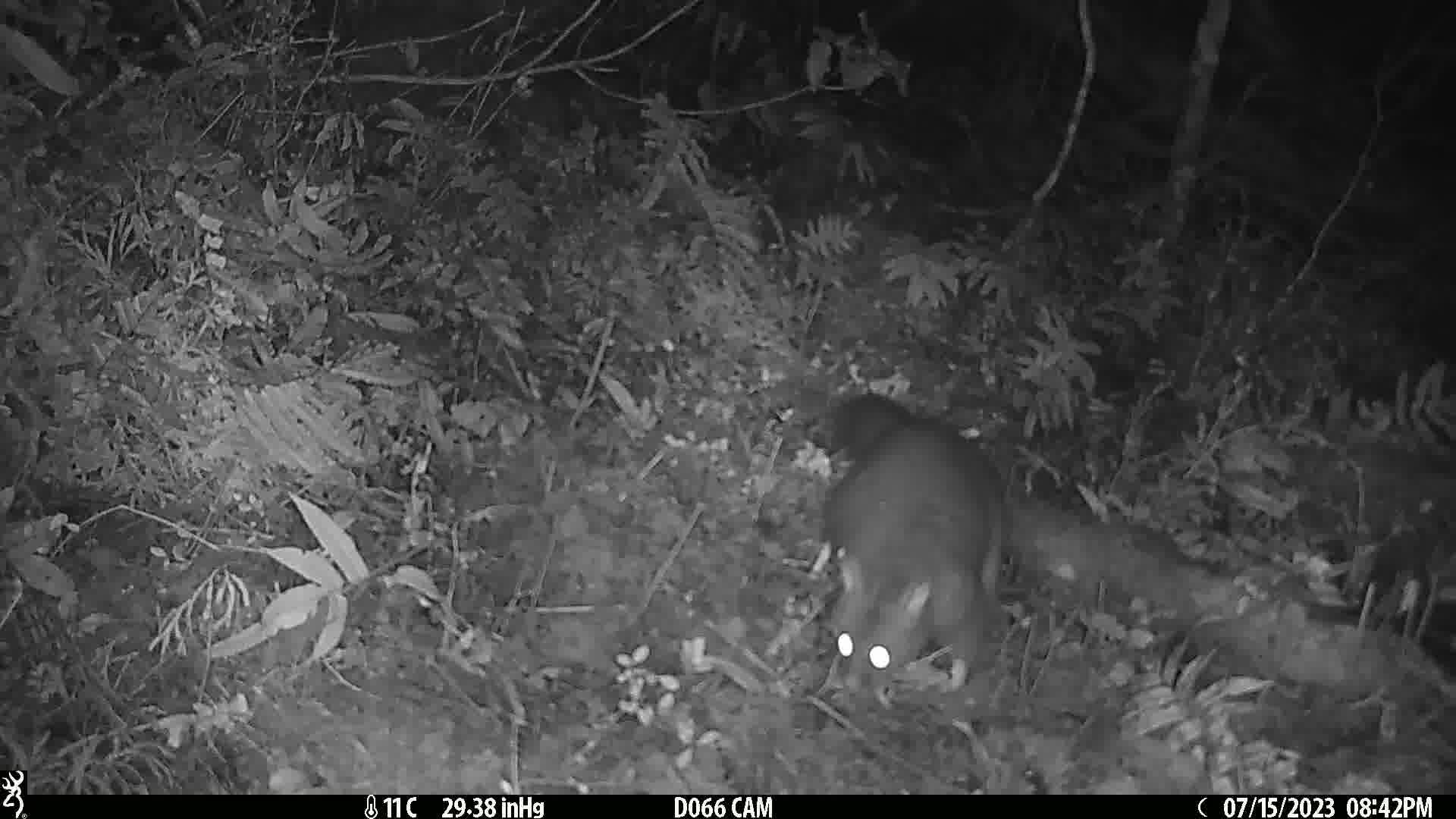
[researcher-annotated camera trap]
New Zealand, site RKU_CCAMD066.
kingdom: Animalia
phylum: Chordata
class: Mammalia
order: Diprotodontia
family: Phalangeridae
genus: Trichosurus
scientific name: Trichosurus vulpecula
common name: common brushtail possum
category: possum